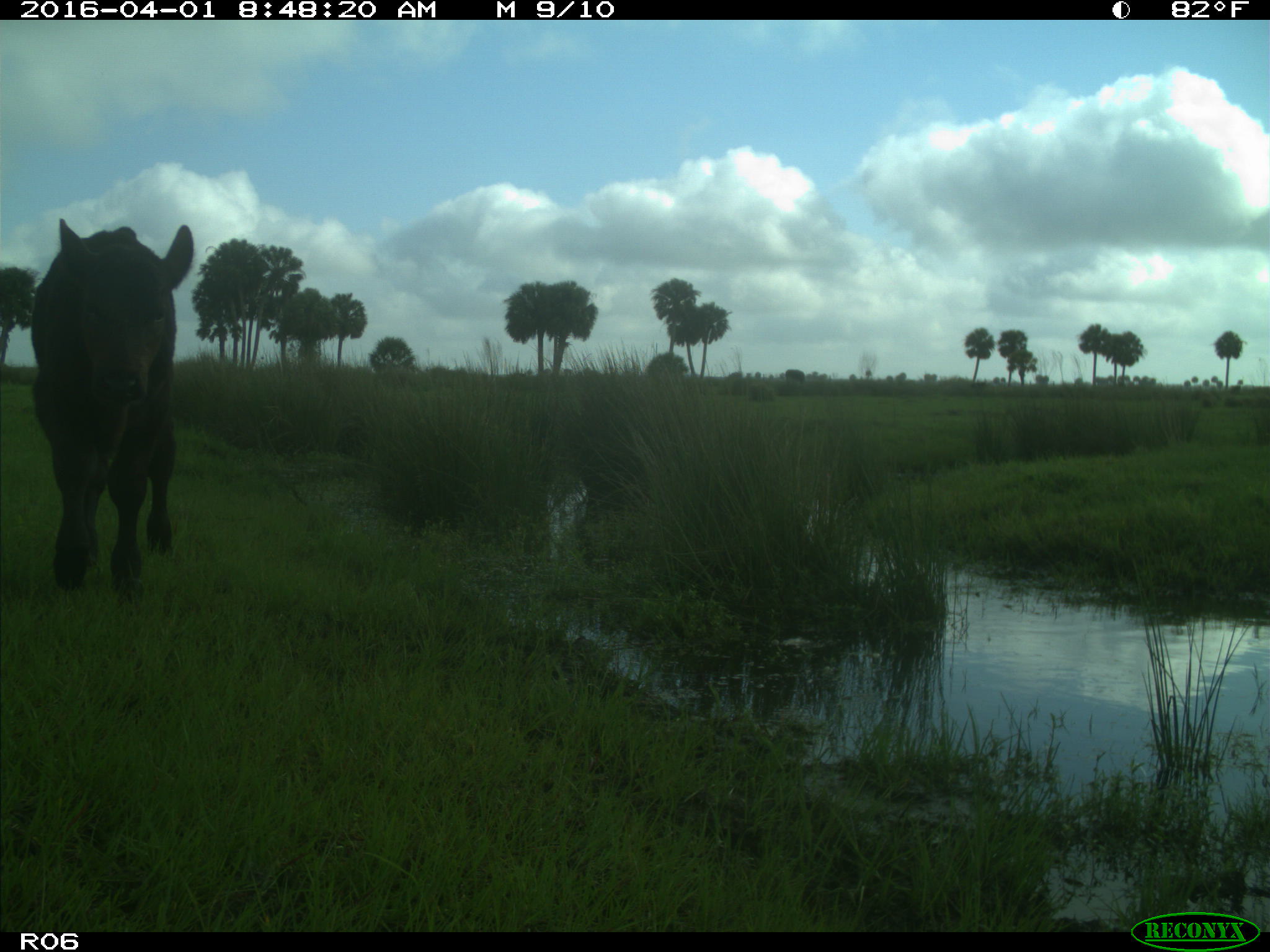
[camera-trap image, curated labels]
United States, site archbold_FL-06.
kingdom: Animalia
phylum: Chordata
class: Mammalia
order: Artiodactyla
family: Bovidae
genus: Bos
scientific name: Bos taurus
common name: domestic cow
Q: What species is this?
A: Bos taurus (domestic cow).